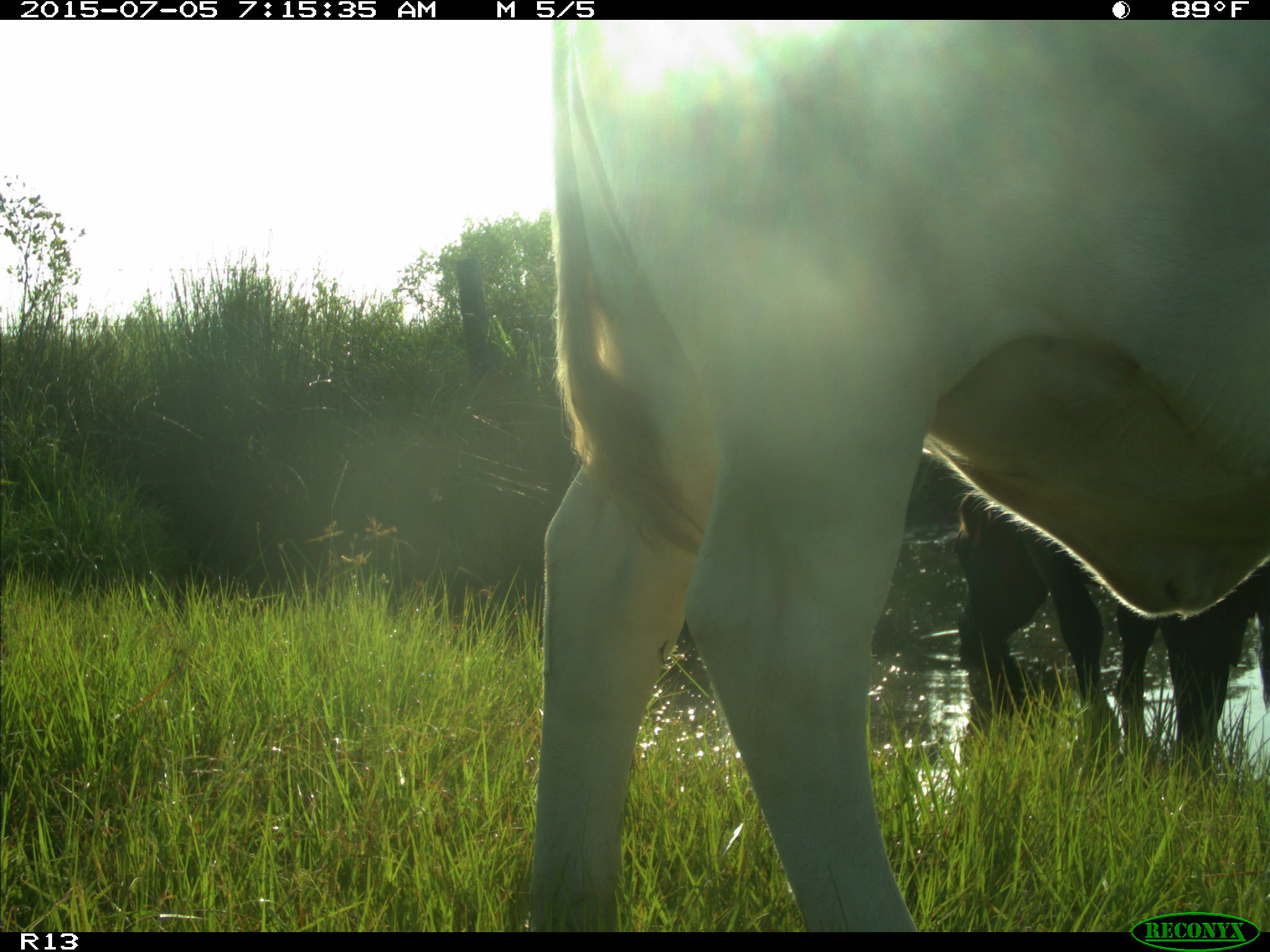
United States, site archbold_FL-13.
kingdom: Animalia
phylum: Chordata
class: Mammalia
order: Artiodactyla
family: Bovidae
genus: Bos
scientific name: Bos taurus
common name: domestic cow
Bos taurus (domestic cow).